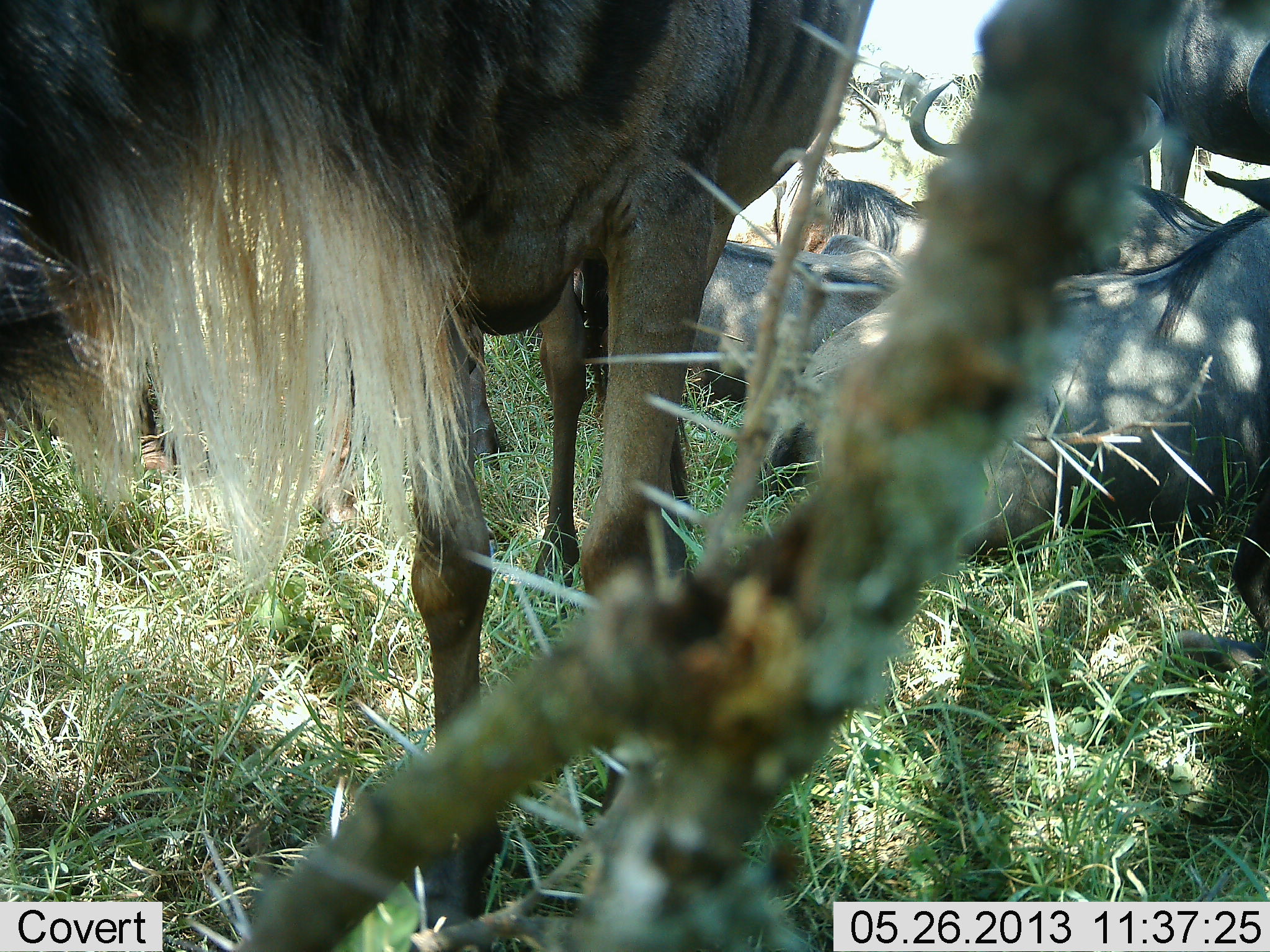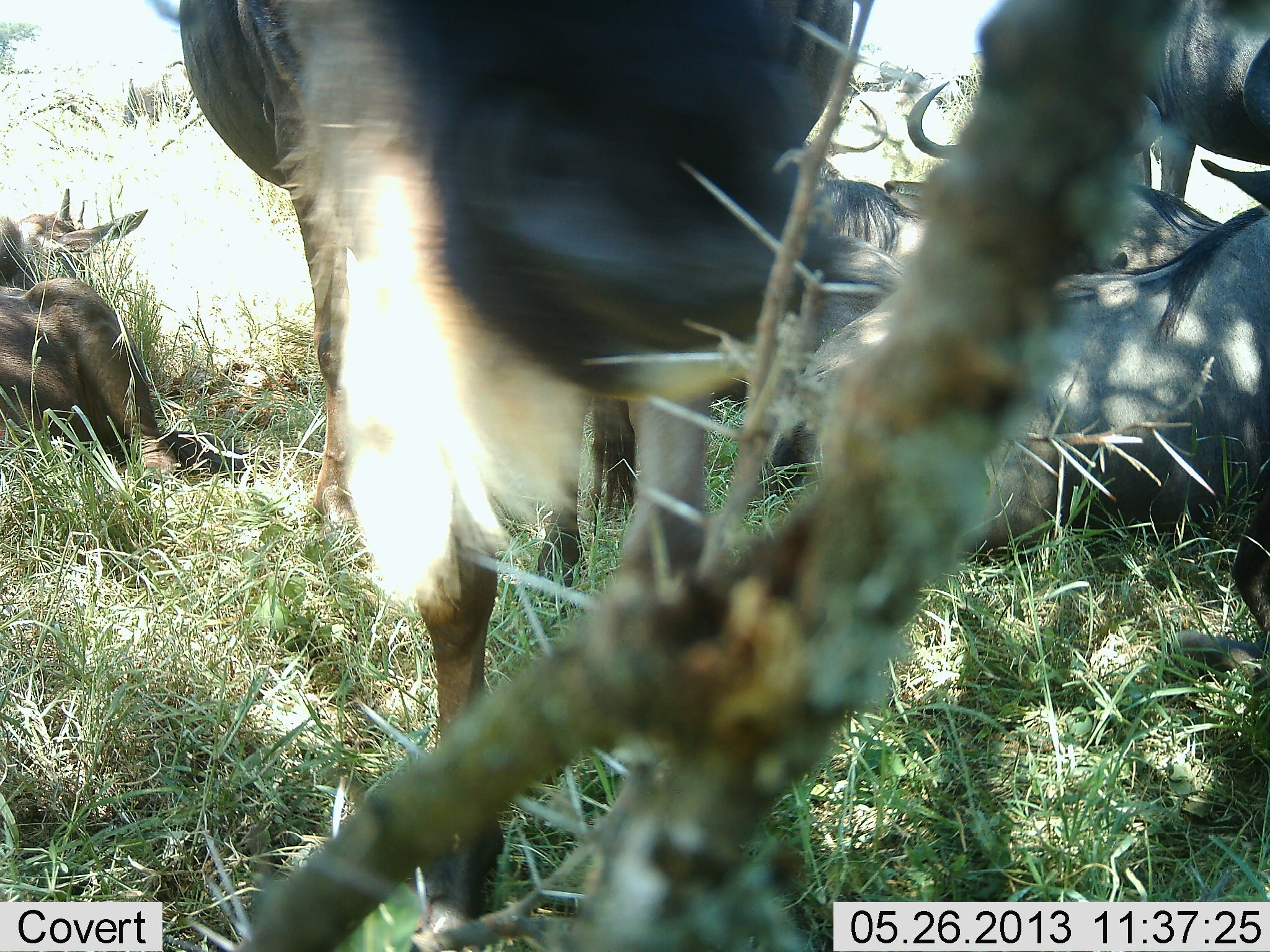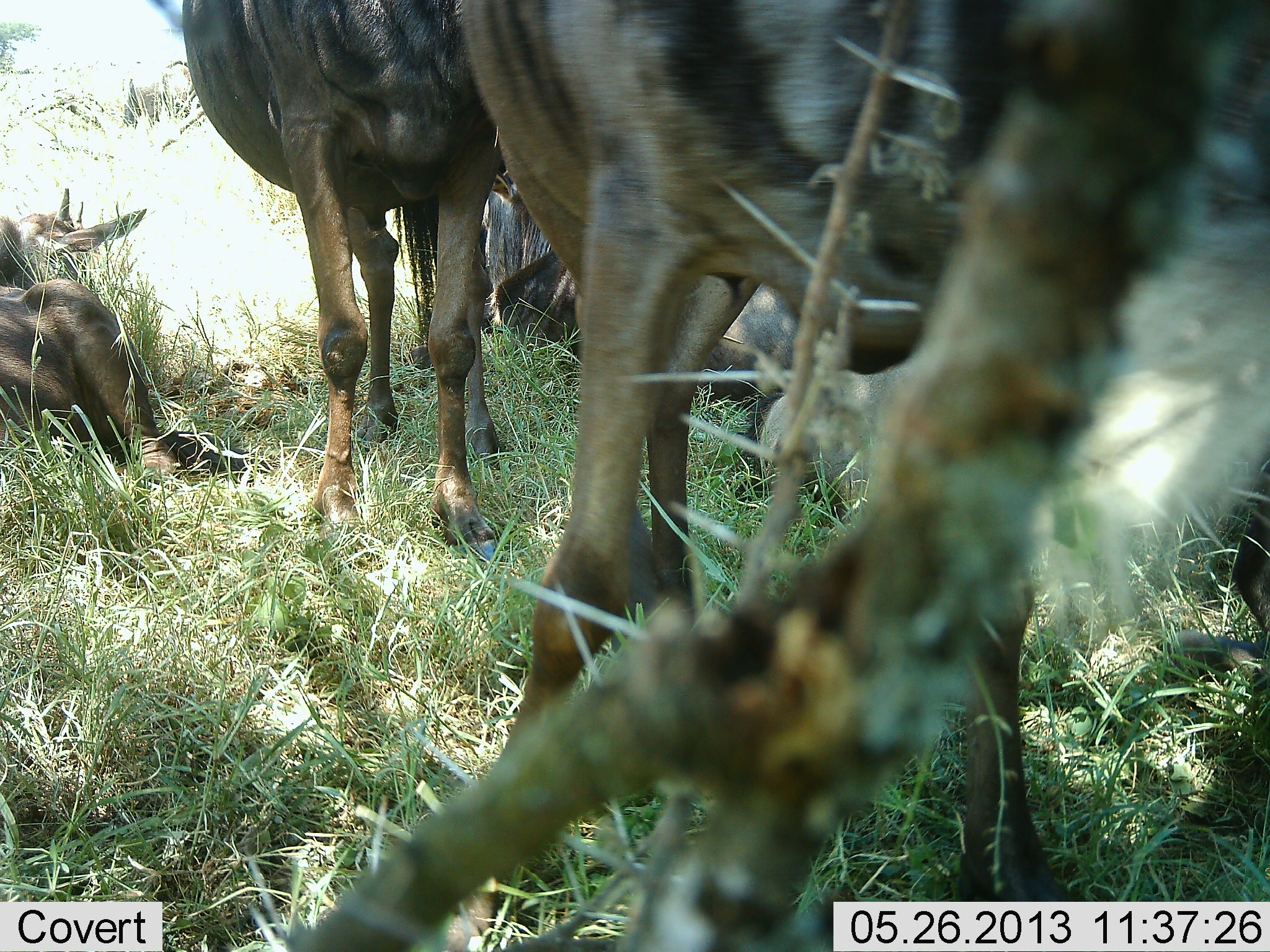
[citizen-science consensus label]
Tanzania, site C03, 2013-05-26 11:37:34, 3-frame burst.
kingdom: Animalia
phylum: Chordata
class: Mammalia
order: Artiodactyla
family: Bovidae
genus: Connochaetes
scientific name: Connochaetes taurinus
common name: blue wildebeest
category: wildebeest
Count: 7.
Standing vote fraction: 83%.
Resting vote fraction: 97%.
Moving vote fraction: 17%.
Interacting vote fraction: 3%.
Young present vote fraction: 7%.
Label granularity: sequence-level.